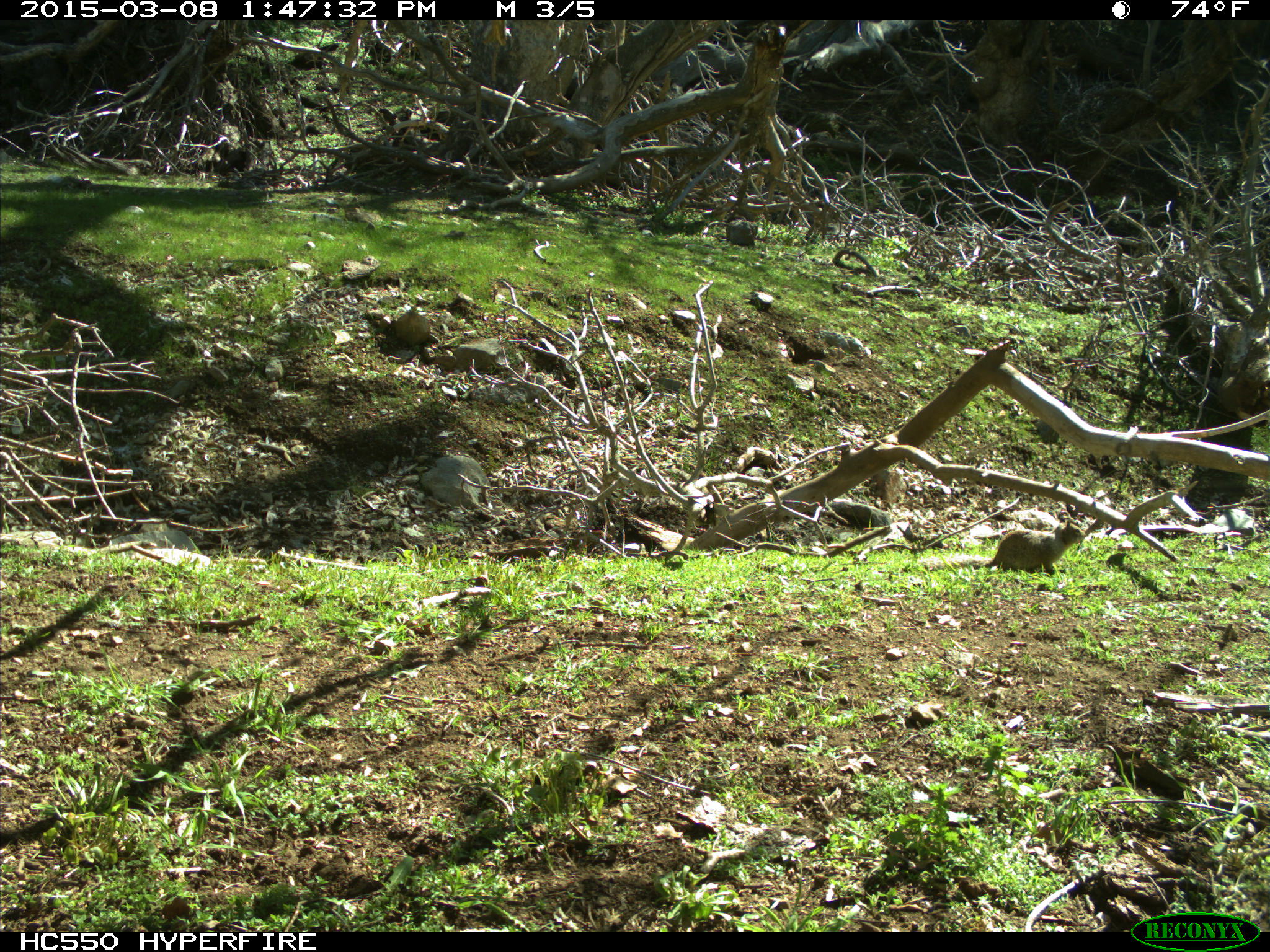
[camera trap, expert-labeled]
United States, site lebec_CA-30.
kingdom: Animalia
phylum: Chordata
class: Mammalia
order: Rodentia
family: Sciuridae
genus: Otospermophilus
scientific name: Otospermophilus beecheyi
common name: california ground squirrel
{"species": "Otospermophilus beecheyi (california ground squirrel)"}